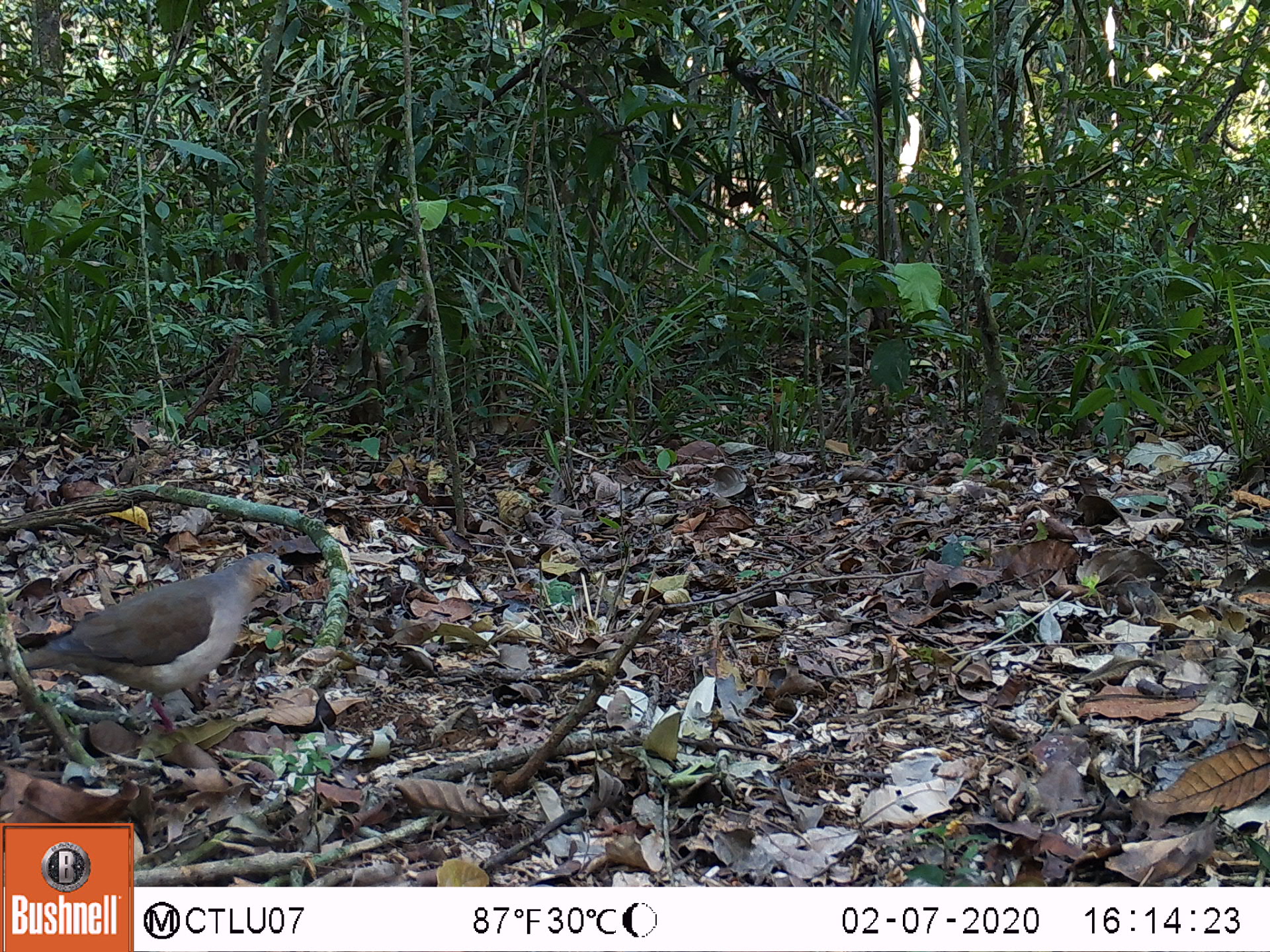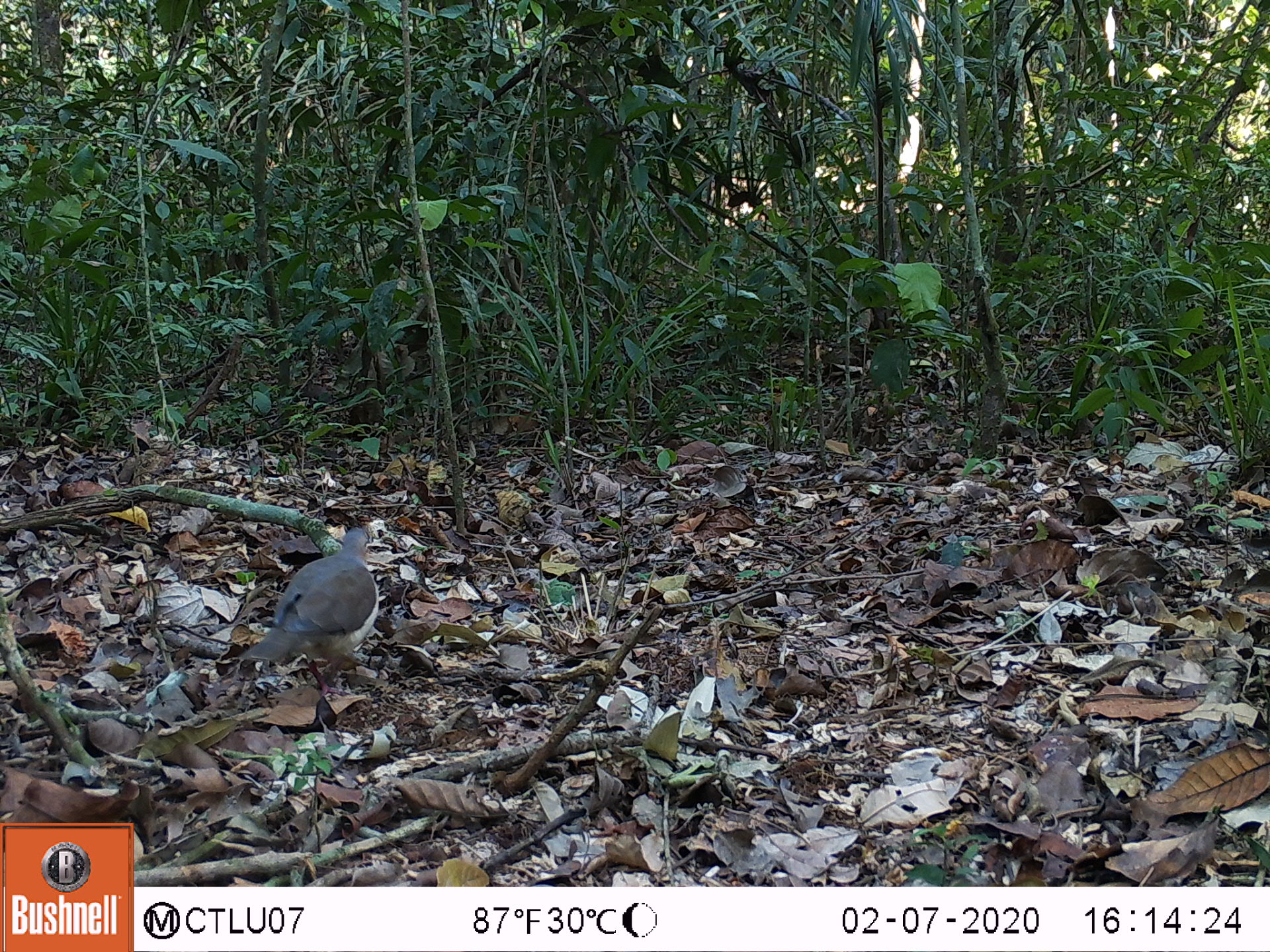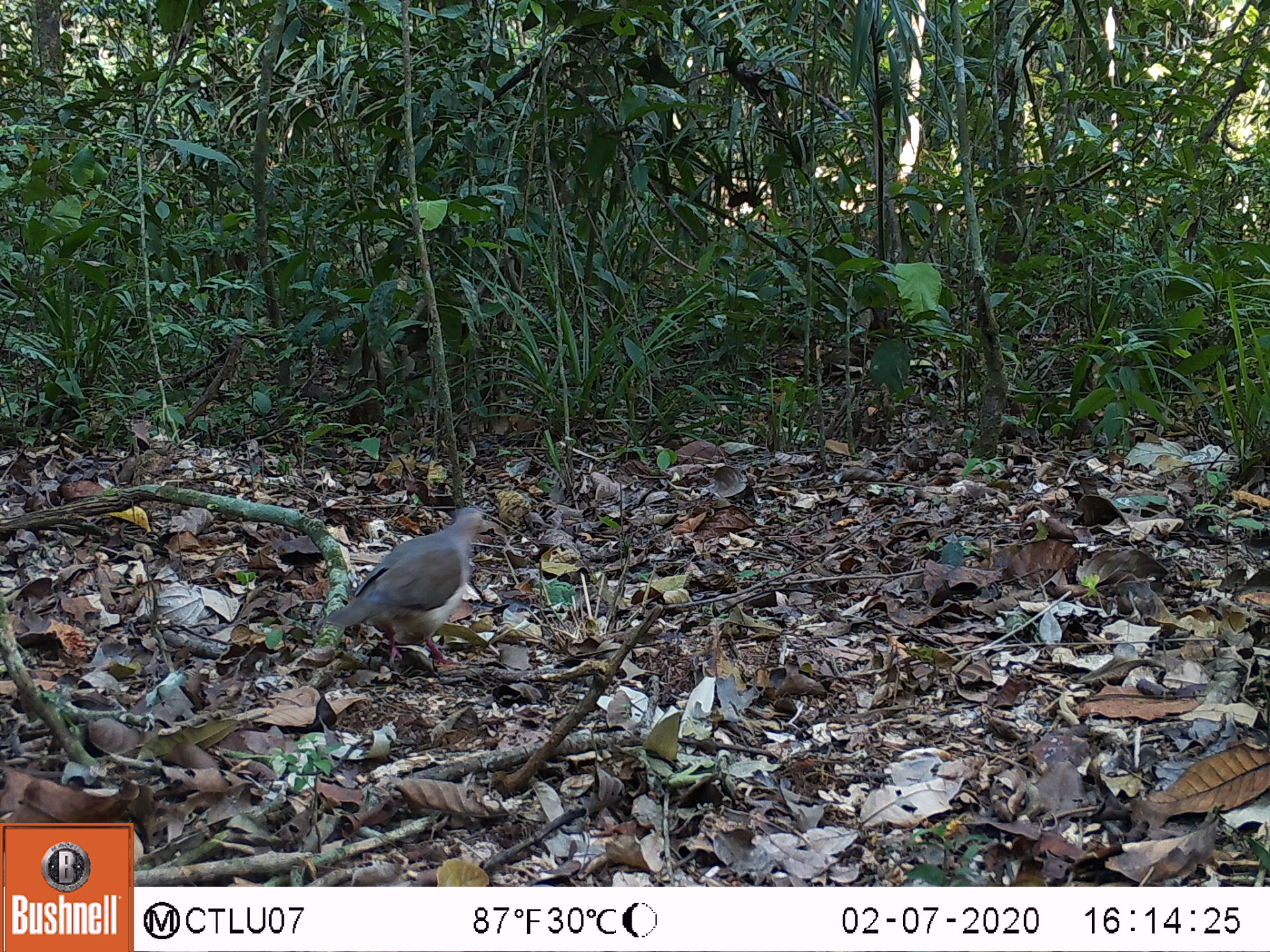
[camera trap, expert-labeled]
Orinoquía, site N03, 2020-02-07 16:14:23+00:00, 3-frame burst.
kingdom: Animalia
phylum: Chordata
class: Aves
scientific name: Aves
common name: bird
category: unknown bird